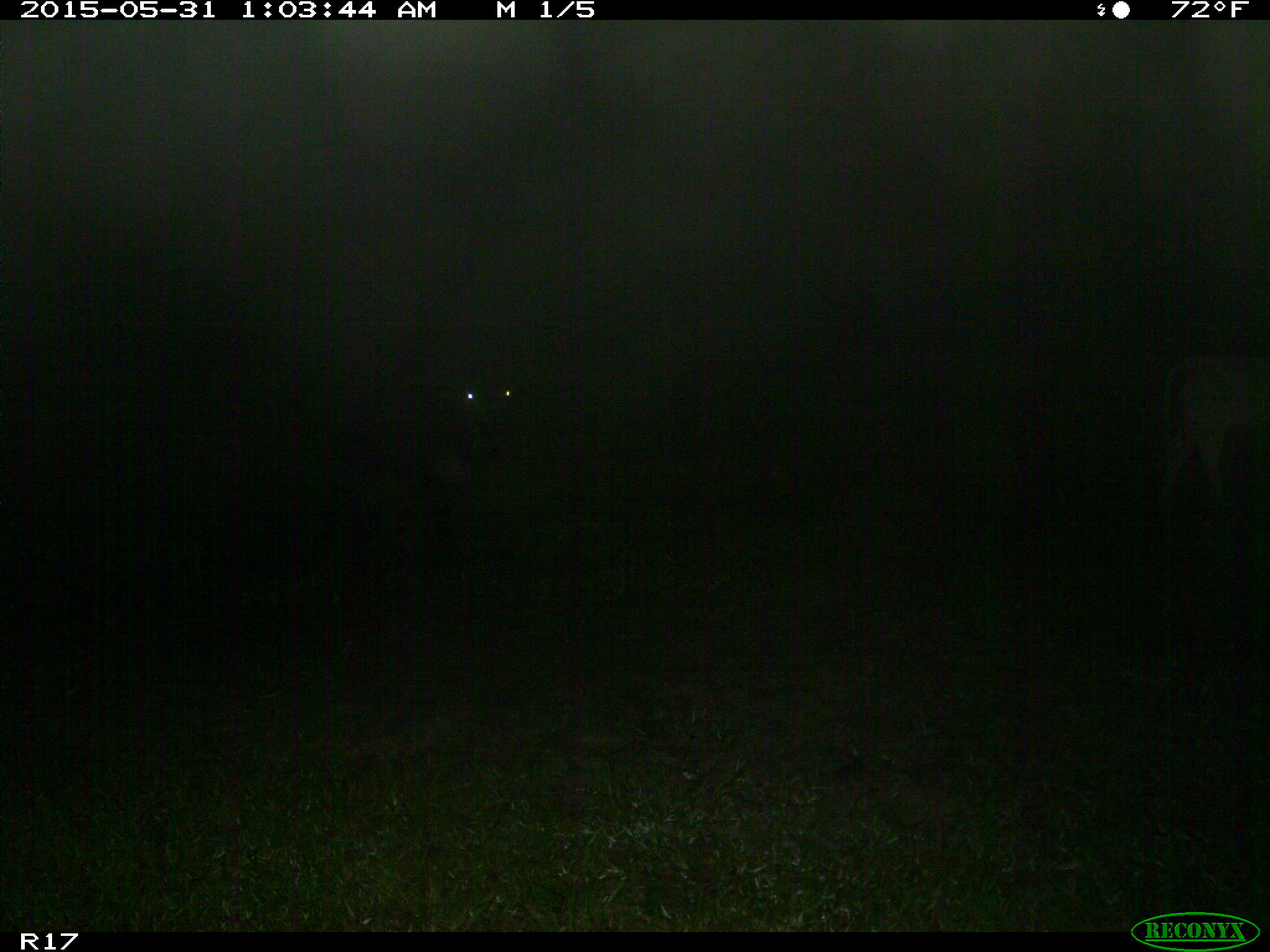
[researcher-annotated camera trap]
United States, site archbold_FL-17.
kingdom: Animalia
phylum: Chordata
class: Mammalia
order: Artiodactyla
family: Bovidae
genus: Bos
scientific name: Bos taurus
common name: domestic cow